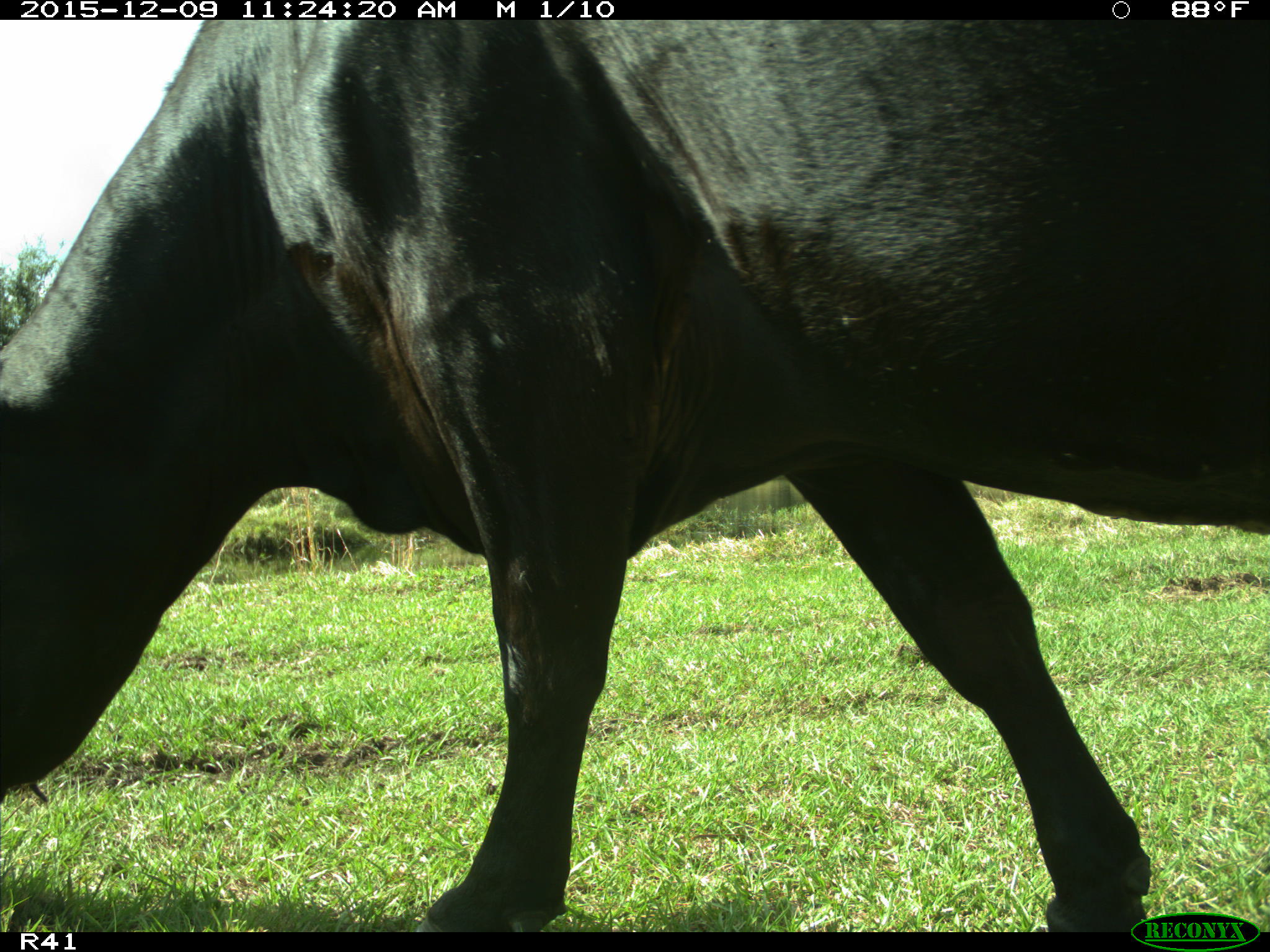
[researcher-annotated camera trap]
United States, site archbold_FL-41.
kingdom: Animalia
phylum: Chordata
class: Mammalia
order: Artiodactyla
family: Bovidae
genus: Bos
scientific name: Bos taurus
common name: domestic cow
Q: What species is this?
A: Bos taurus (domestic cow).